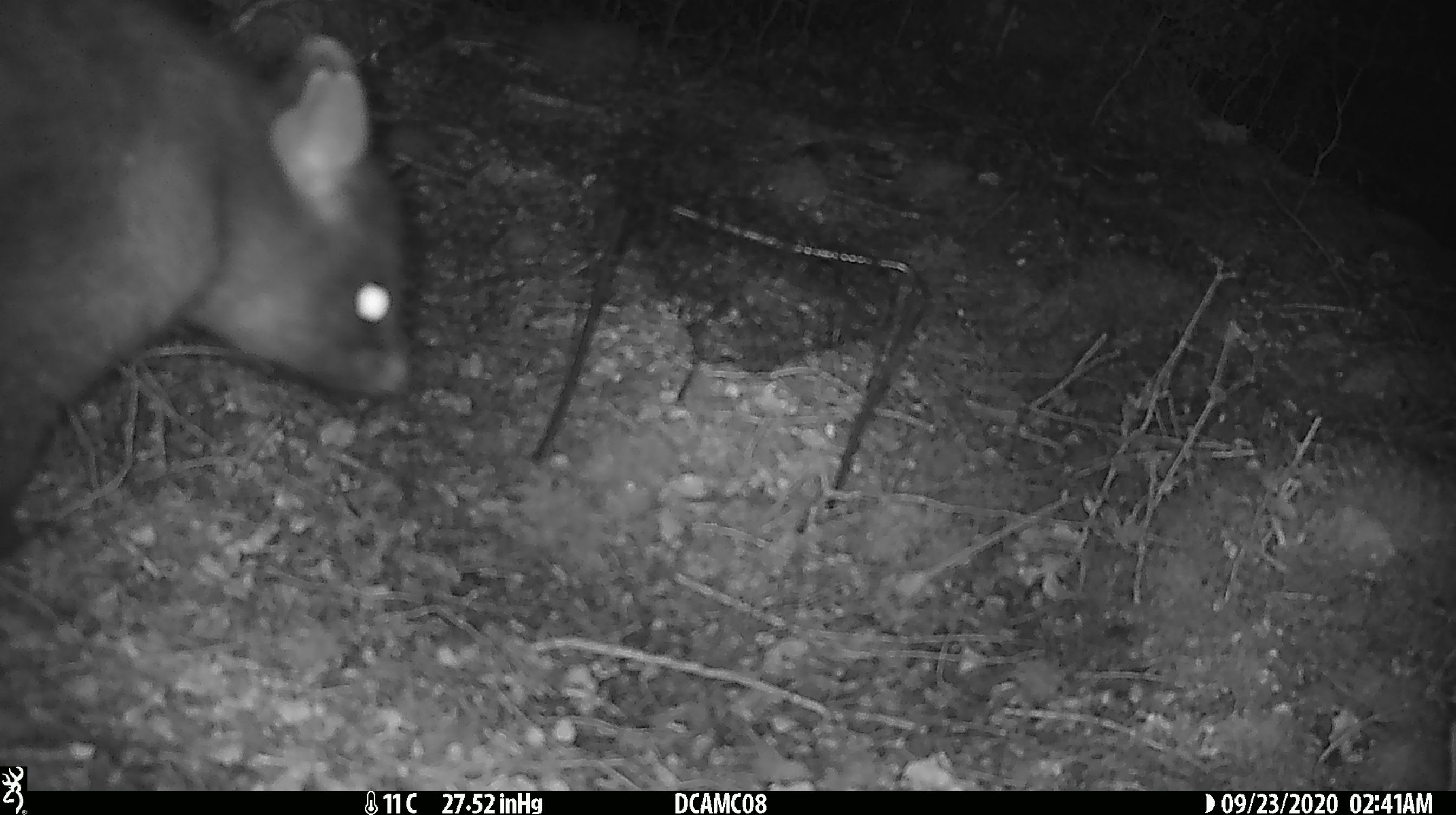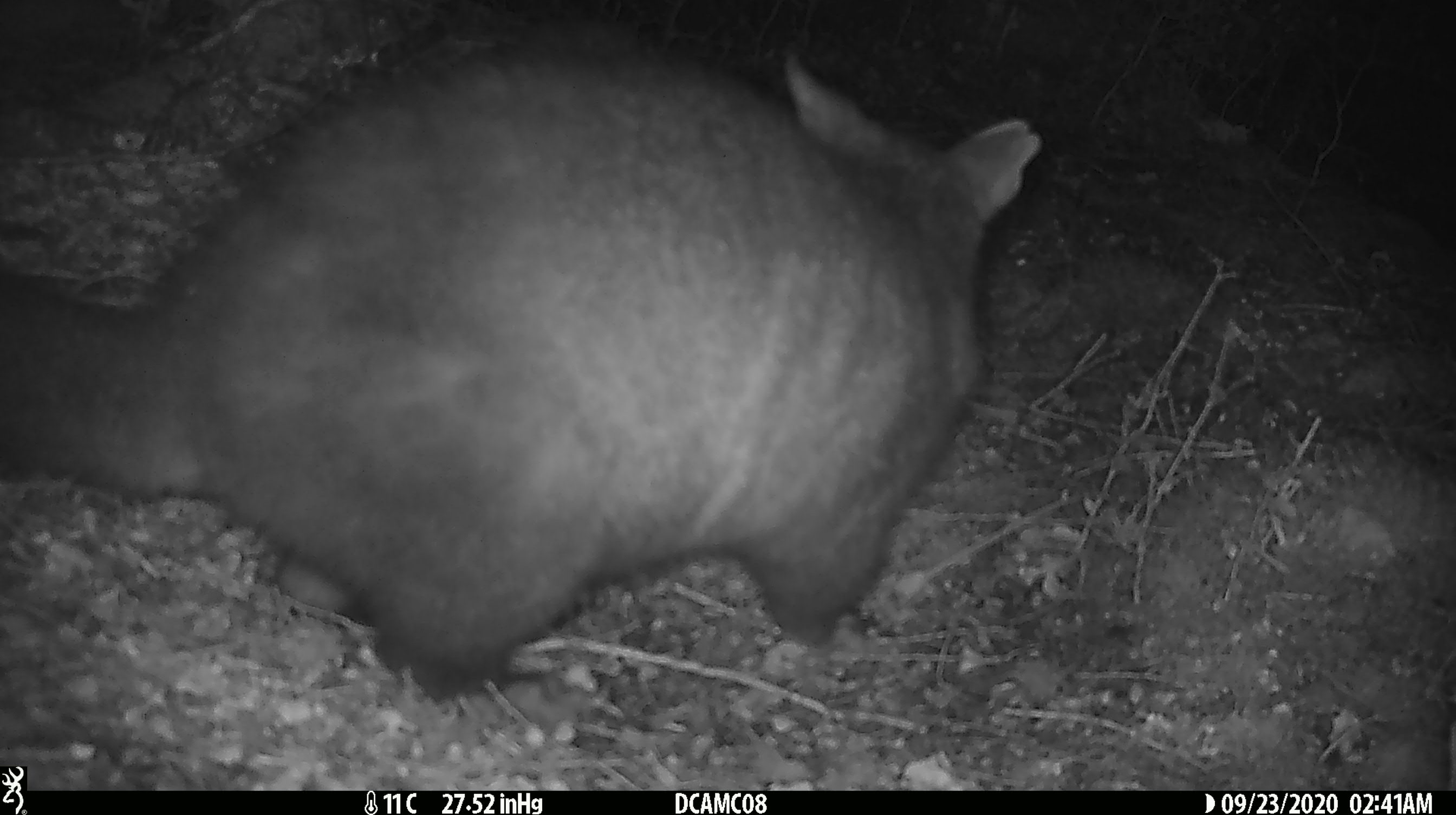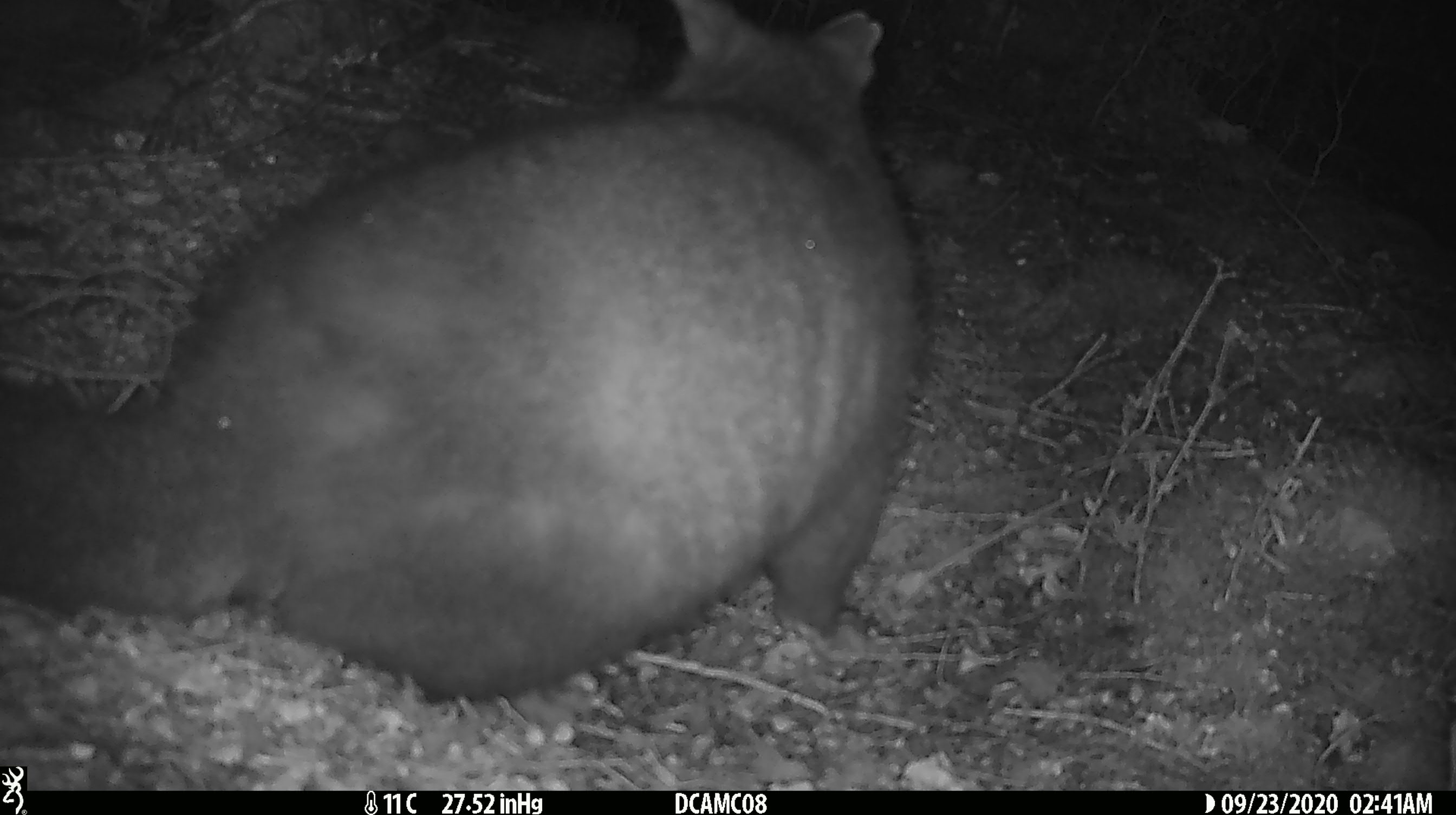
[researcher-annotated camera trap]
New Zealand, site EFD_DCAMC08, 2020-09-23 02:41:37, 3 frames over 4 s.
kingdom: Animalia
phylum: Chordata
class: Mammalia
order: Diprotodontia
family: Phalangeridae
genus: Trichosurus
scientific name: Trichosurus vulpecula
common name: common brushtail possum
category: possum